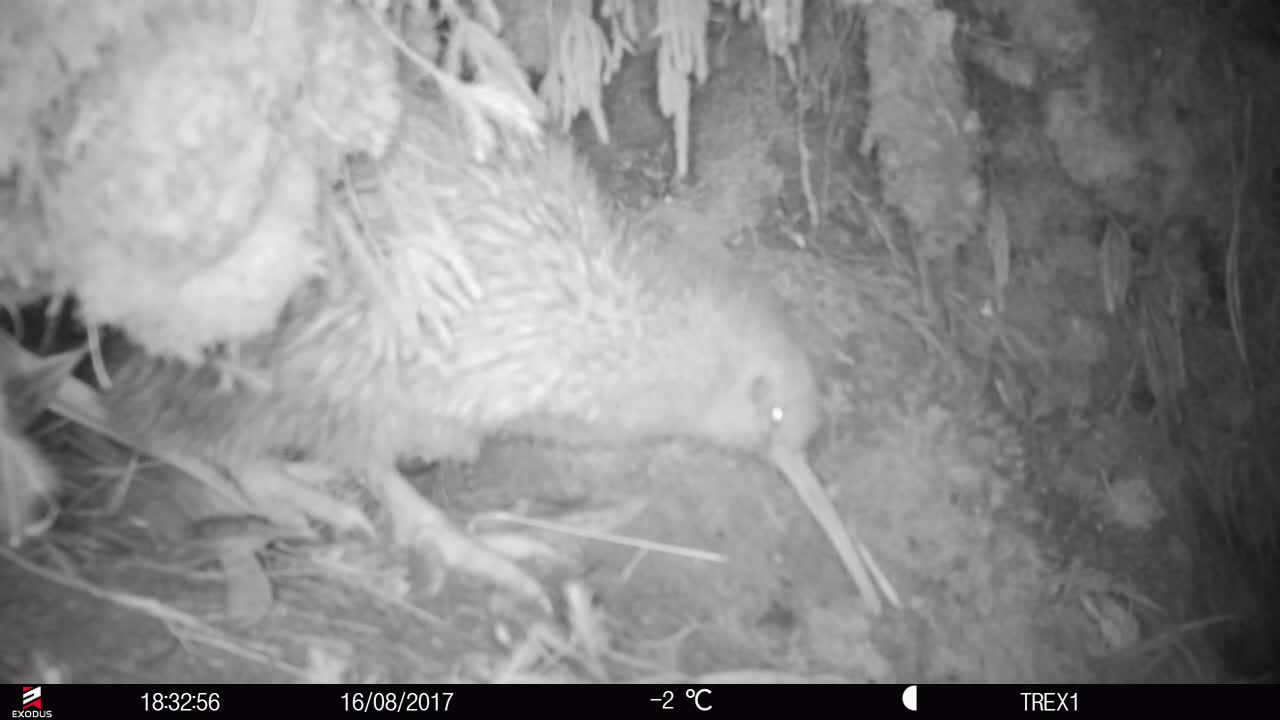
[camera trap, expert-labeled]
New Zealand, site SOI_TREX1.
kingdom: Animalia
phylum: Chordata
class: Aves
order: Apterygiformes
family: Apterygidae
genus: Apteryx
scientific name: Apteryx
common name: kiwi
Kiwi (Apteryx).